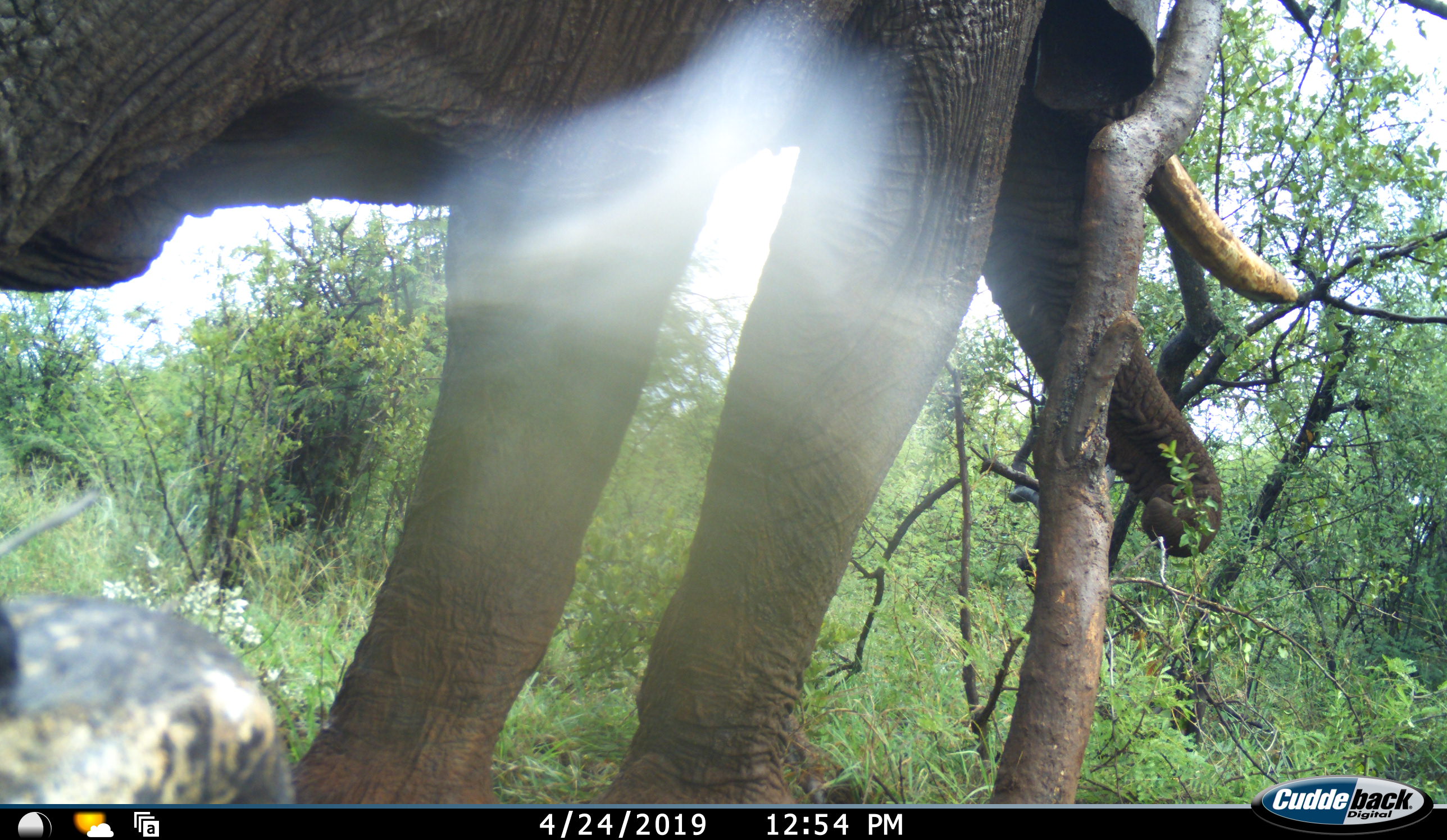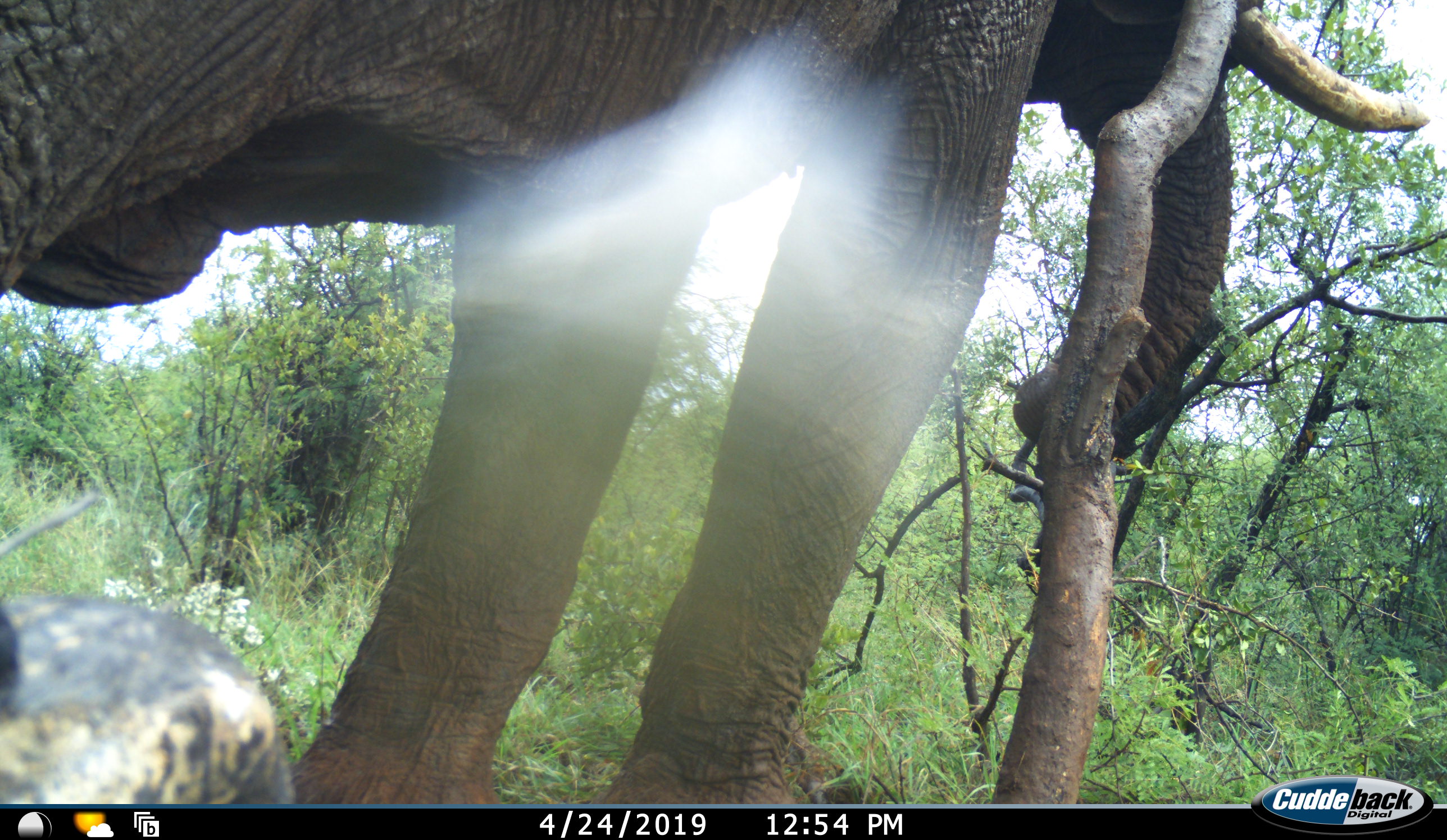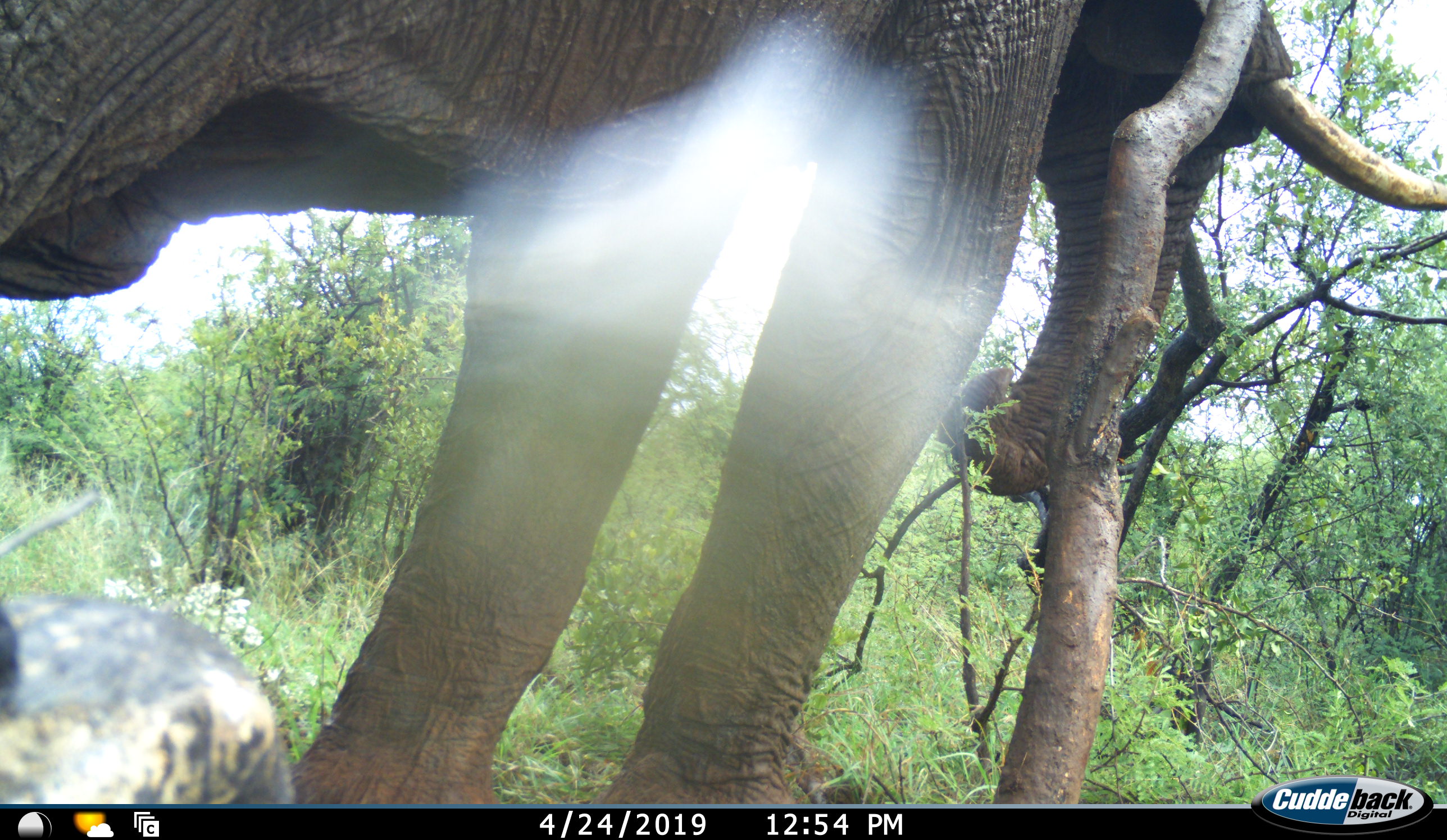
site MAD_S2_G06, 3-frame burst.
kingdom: Animalia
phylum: Chordata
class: Mammalia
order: Proboscidea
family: Elephantidae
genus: Loxodonta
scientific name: Loxodonta africana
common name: african bush elephant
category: elephant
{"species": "elephant (african bush elephant) (Loxodonta africana)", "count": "1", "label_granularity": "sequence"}